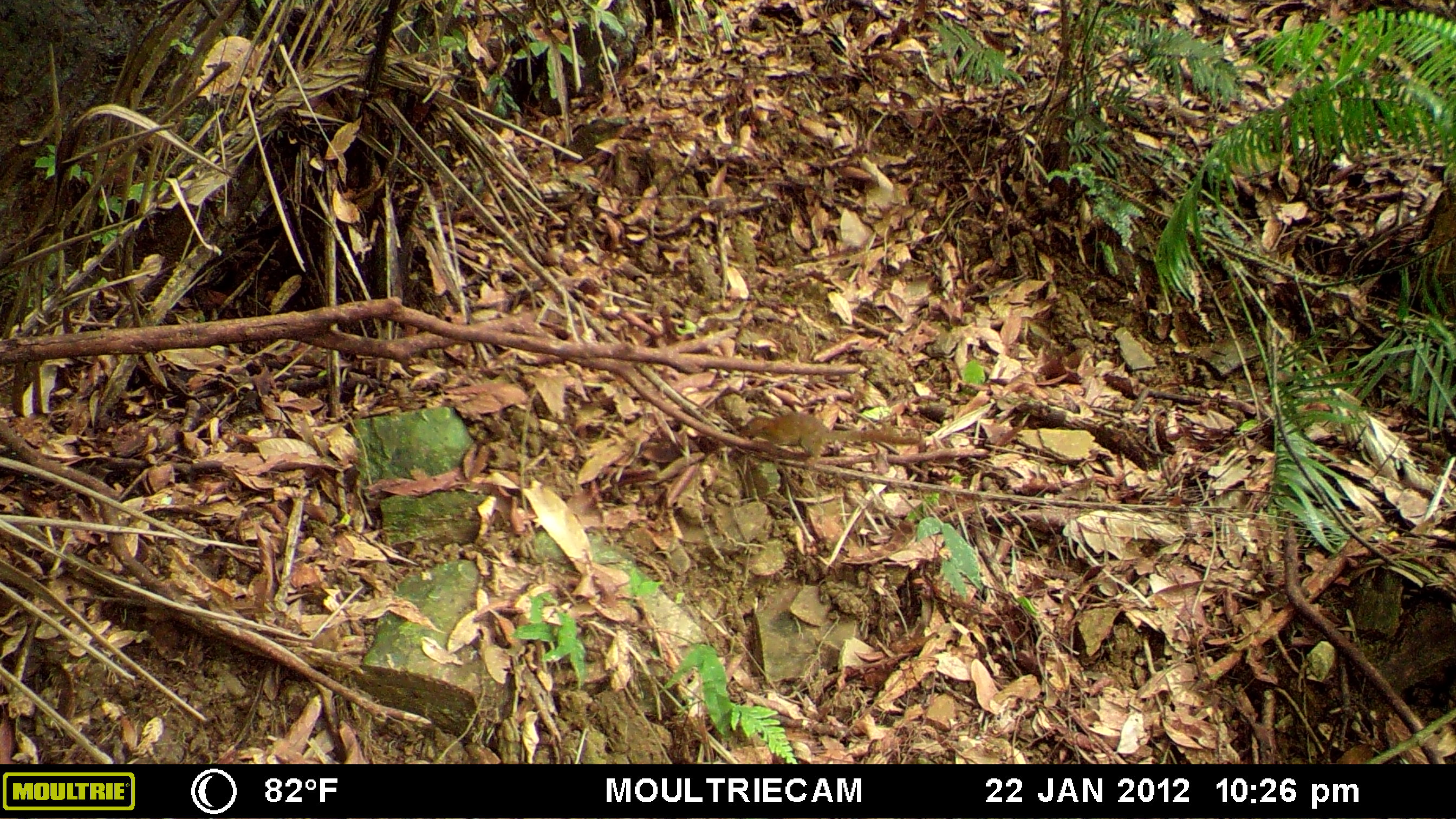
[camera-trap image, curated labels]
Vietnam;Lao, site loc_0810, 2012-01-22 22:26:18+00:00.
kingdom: Animalia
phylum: Chordata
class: Mammalia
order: Scandentia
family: Tupaiidae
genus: Tupaia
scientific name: Tupaia belangeri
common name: northern treeshrew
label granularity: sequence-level